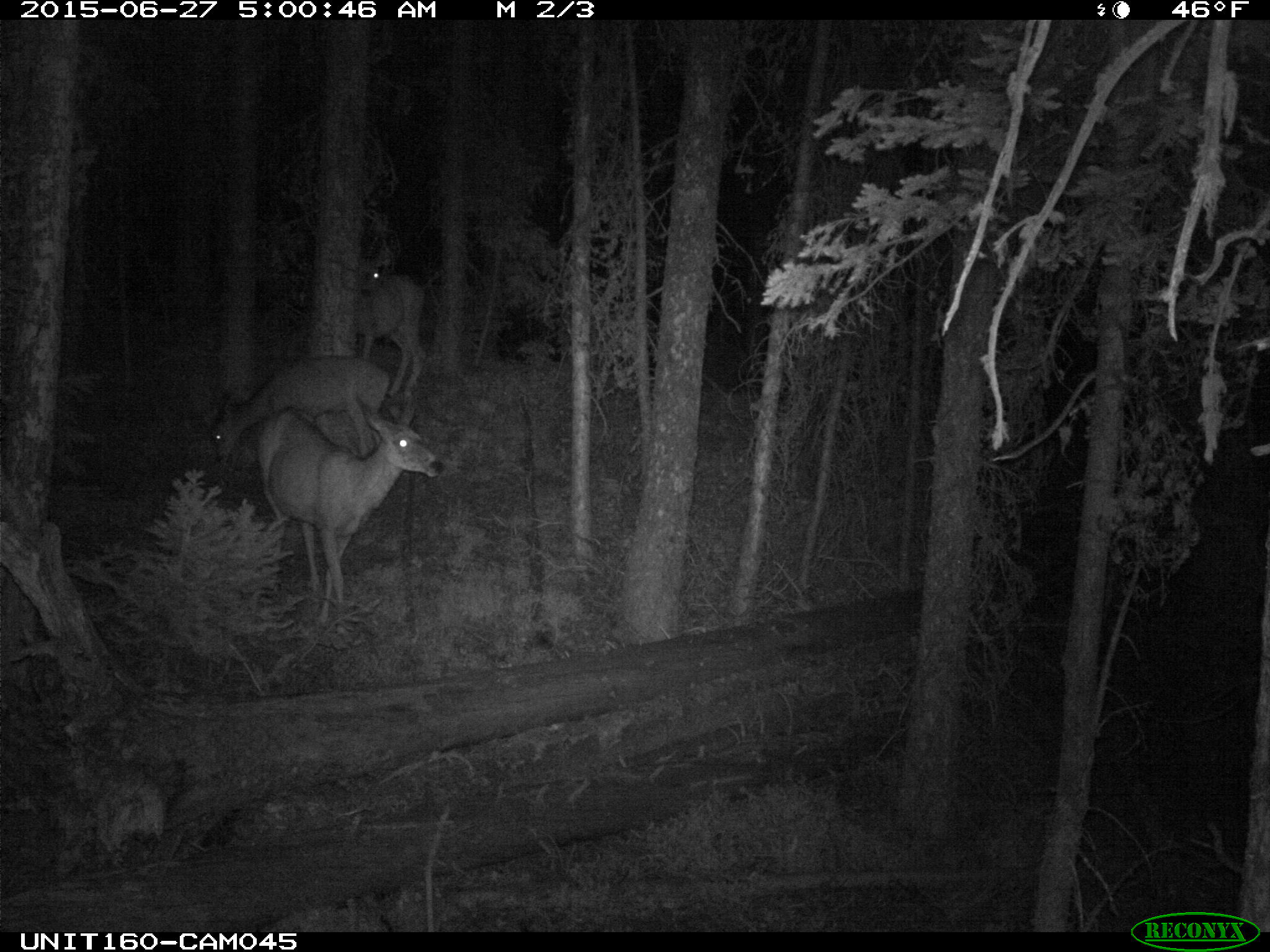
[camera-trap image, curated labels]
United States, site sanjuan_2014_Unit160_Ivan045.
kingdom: Animalia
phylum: Chordata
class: Mammalia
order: Artiodactyla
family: Cervidae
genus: Odocoileus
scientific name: Odocoileus hemionus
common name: mule deer